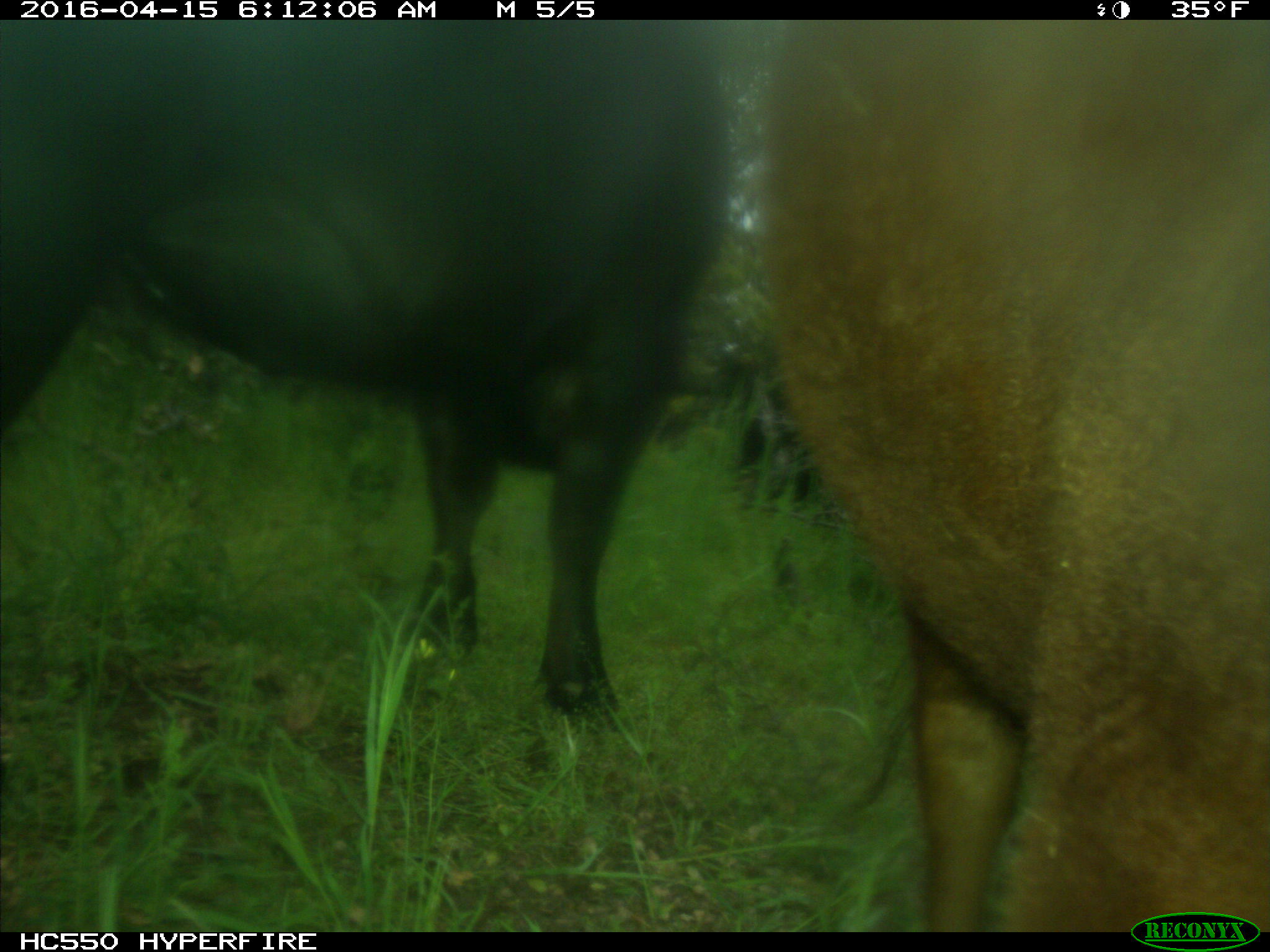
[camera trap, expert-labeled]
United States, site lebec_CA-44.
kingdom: Animalia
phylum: Chordata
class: Mammalia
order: Artiodactyla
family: Bovidae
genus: Bos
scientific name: Bos taurus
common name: domestic cow